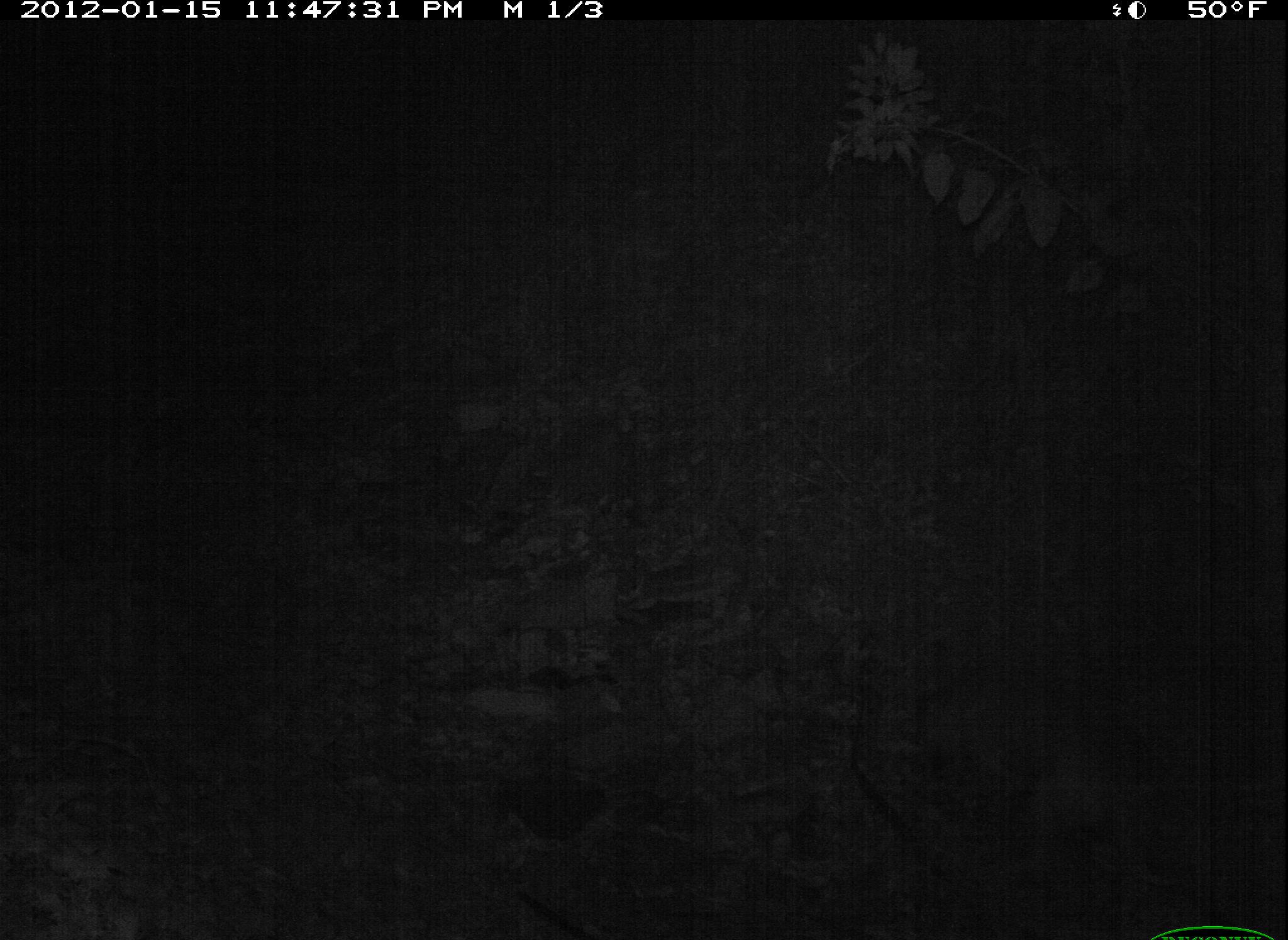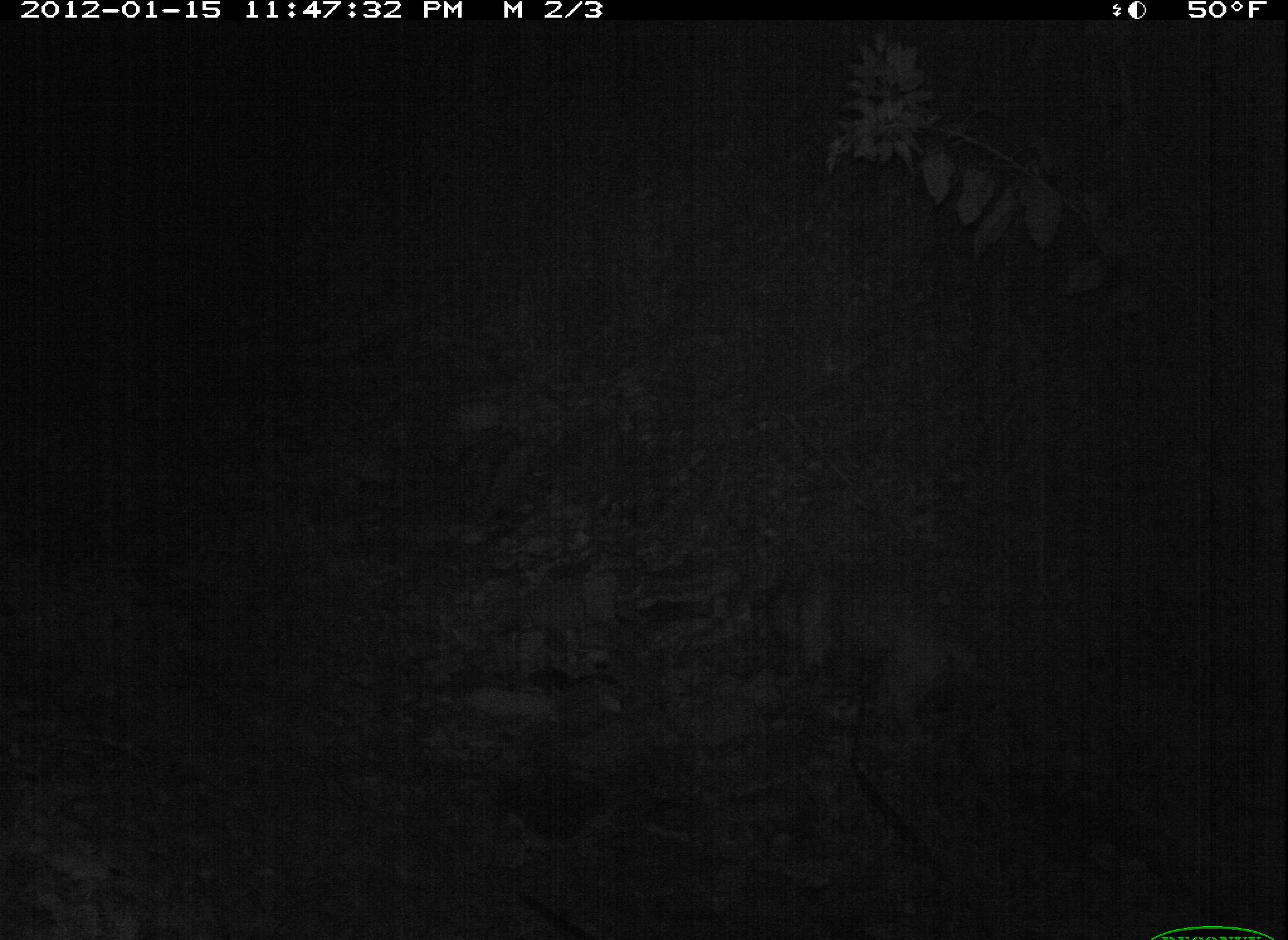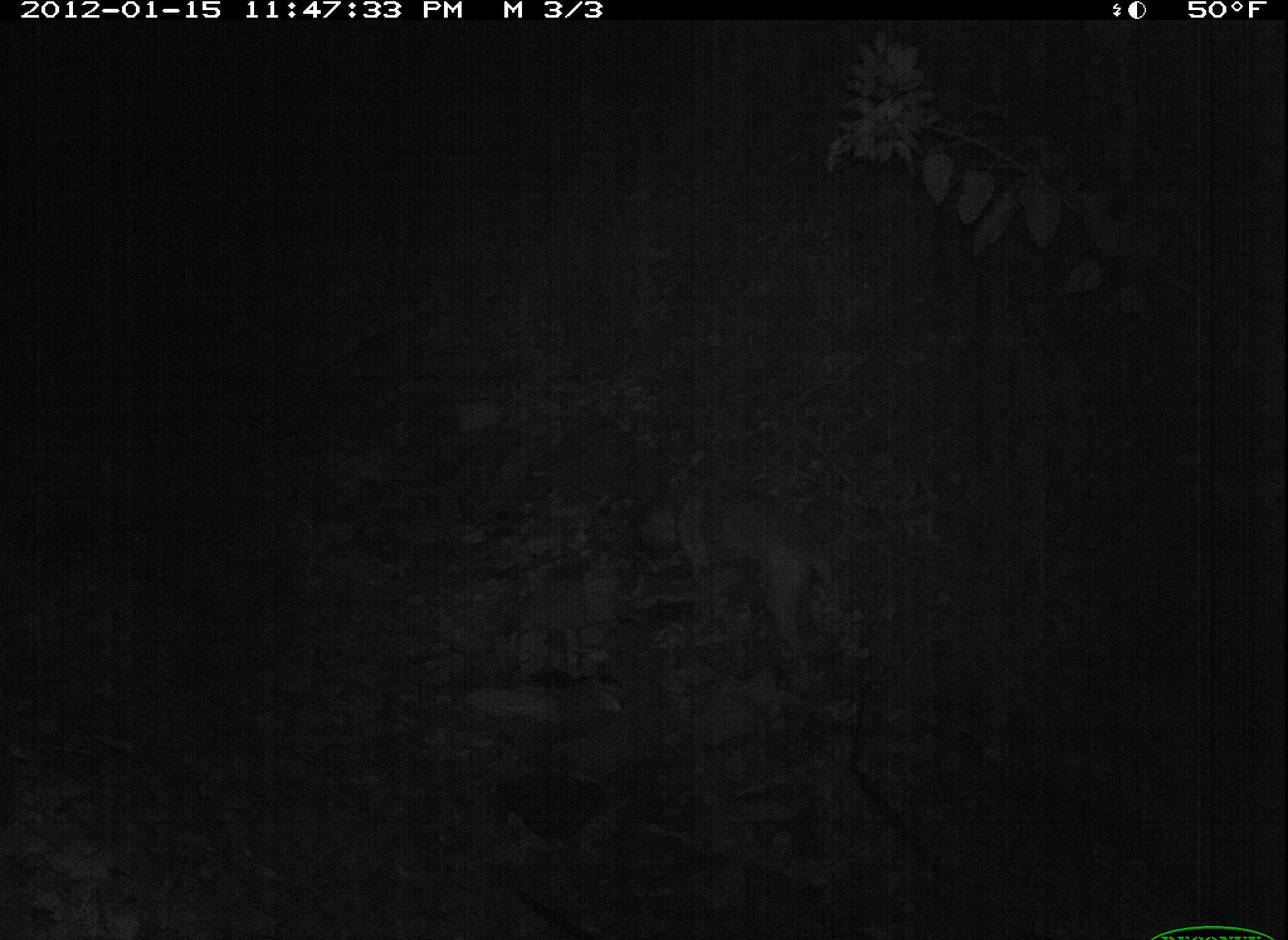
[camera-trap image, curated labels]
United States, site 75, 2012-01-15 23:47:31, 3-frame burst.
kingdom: Animalia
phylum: Chordata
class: Mammalia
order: Carnivora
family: Canidae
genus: Canis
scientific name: Canis familiaris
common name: domestic dog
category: dog